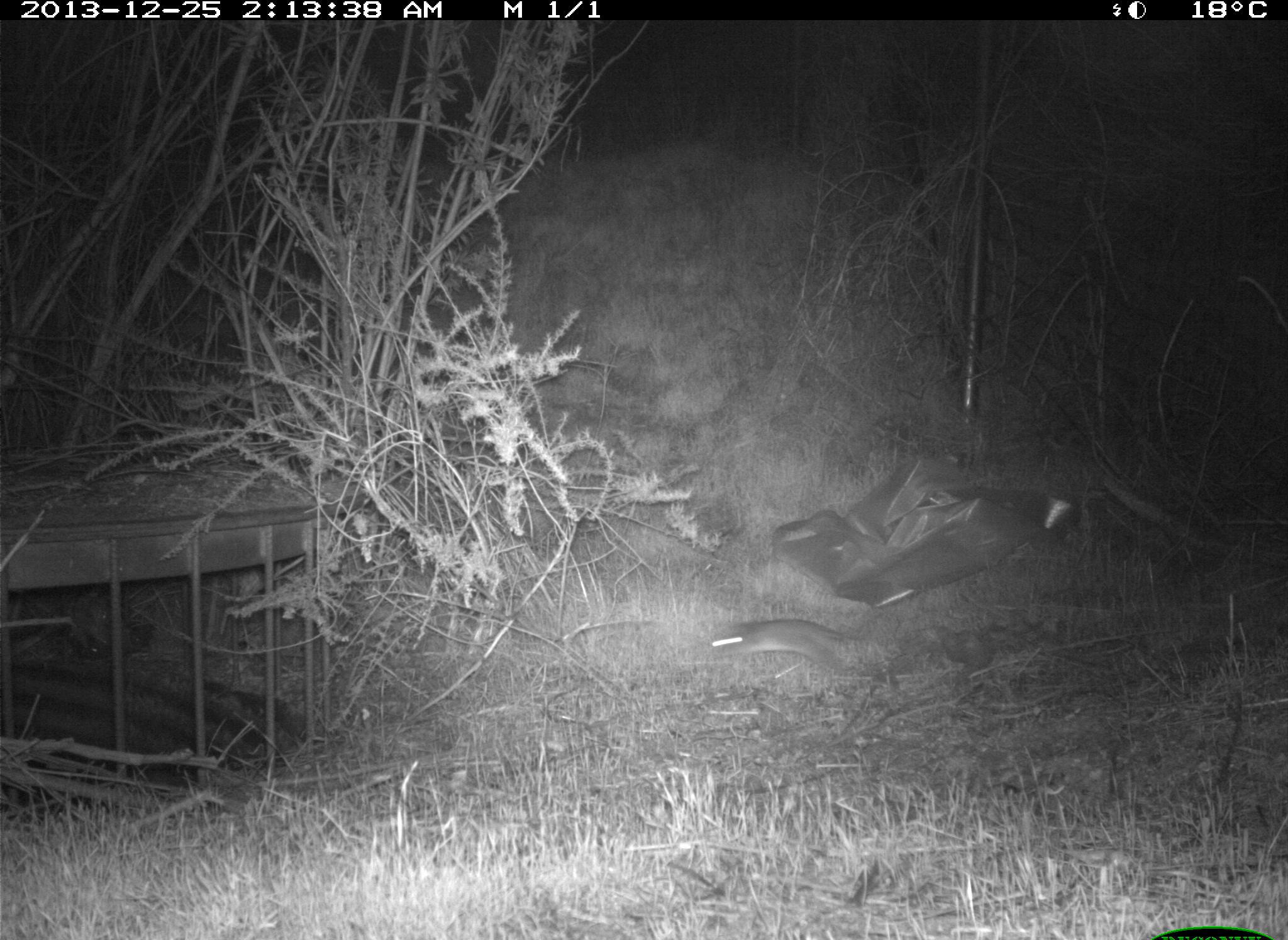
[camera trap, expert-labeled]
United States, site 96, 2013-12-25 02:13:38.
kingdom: Animalia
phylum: Chordata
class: Mammalia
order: Rodentia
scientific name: Rodentia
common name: rodent